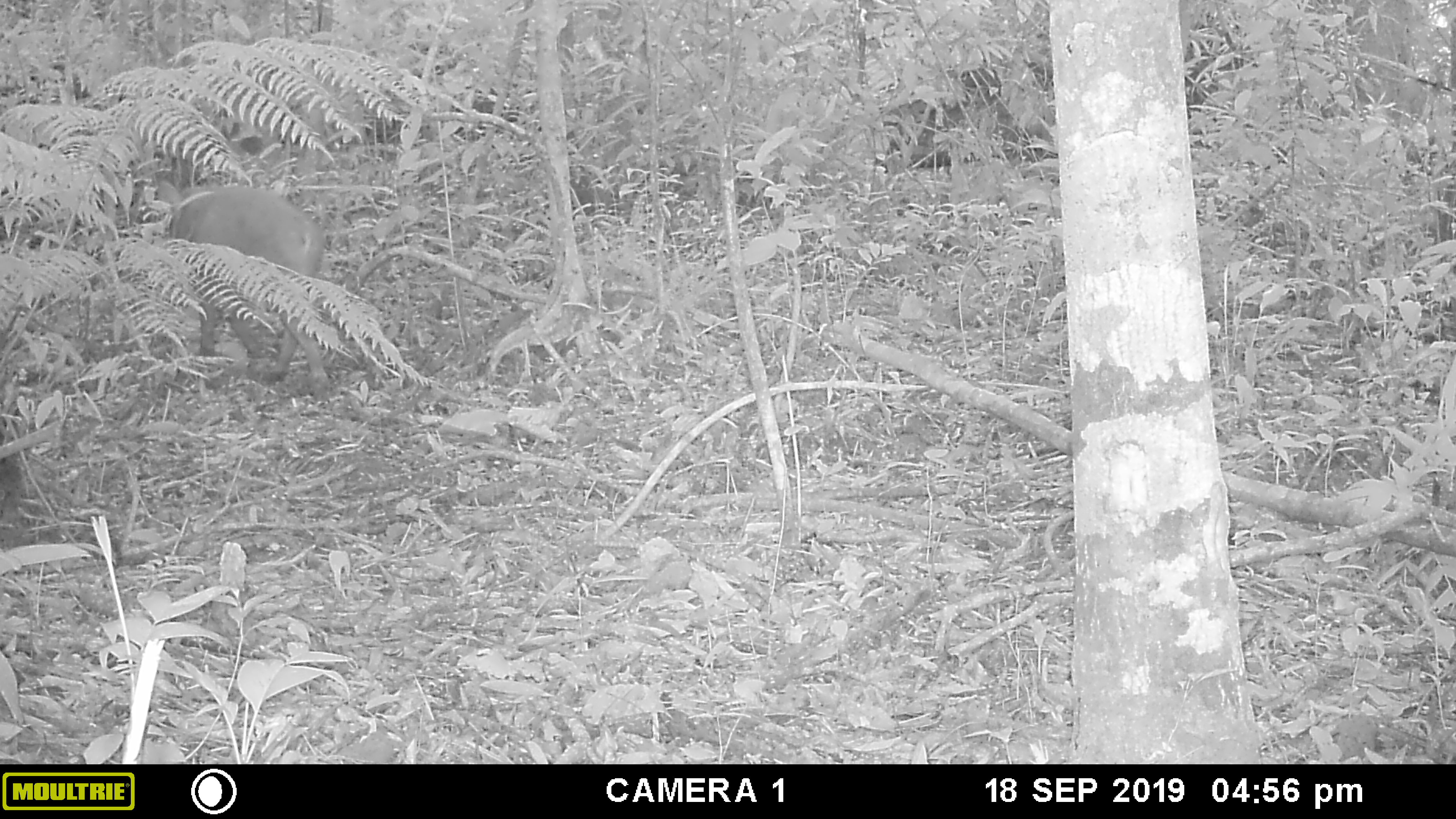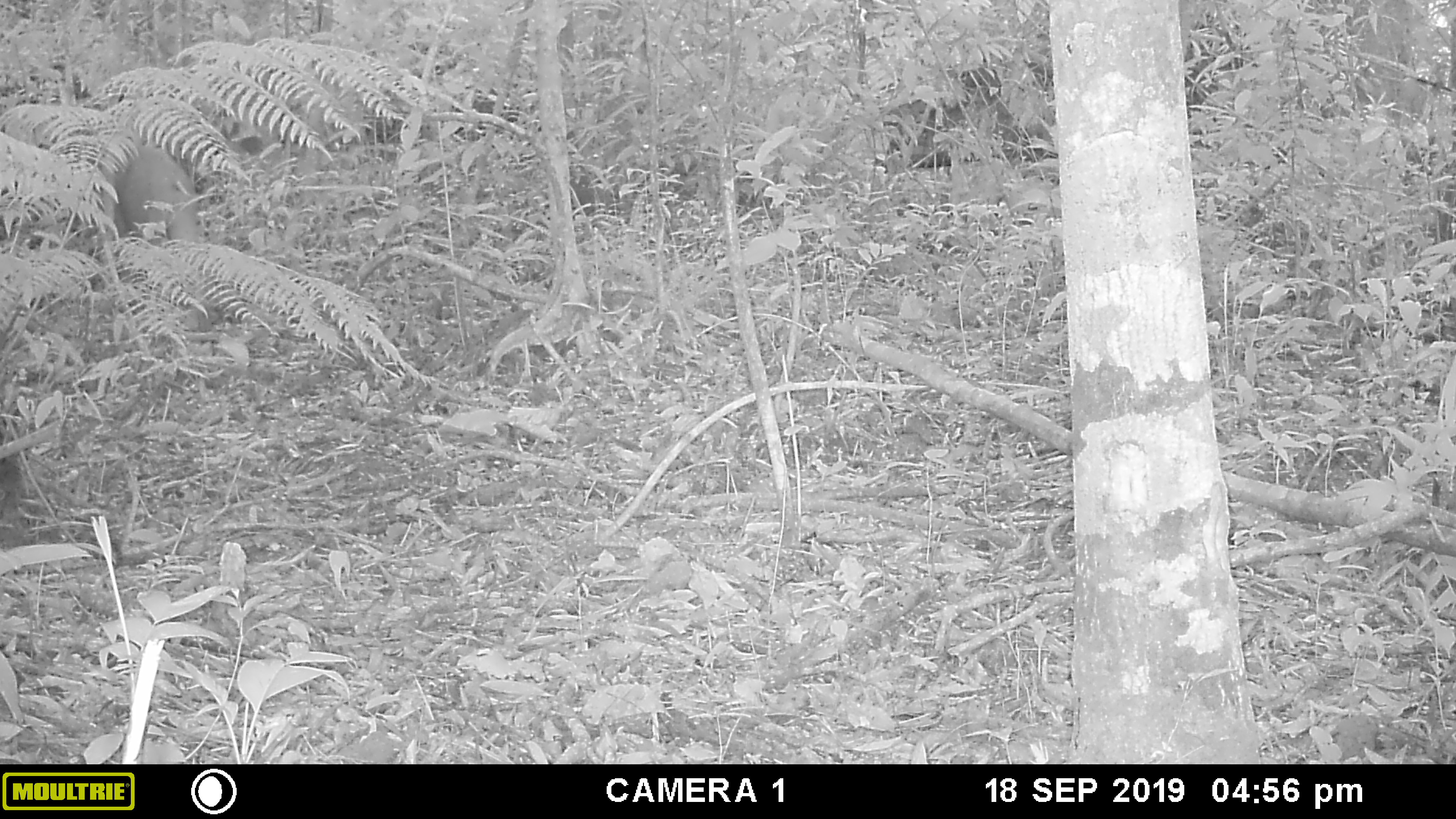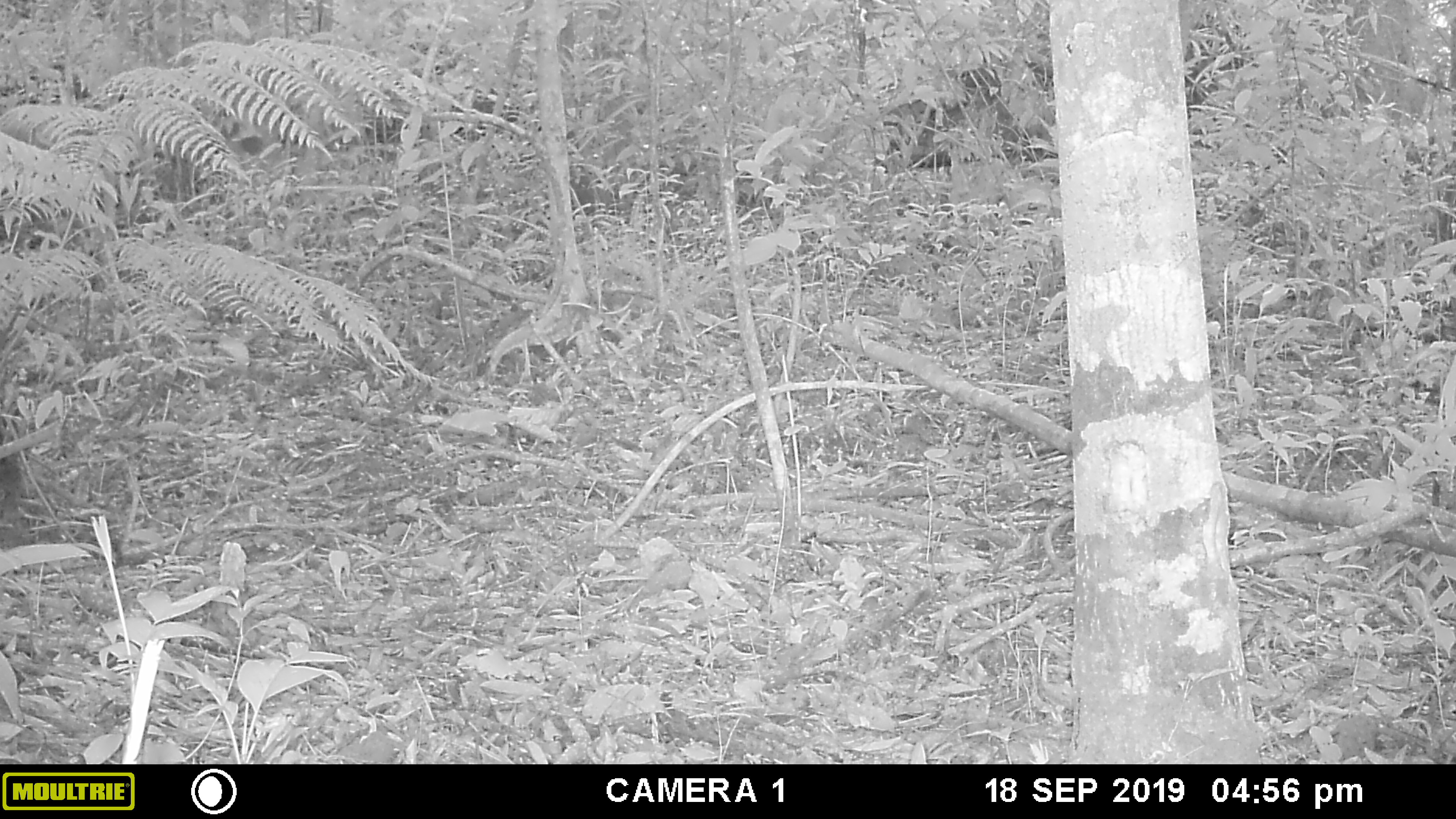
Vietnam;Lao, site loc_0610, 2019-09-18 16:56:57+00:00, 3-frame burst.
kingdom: Animalia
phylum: Chordata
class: Mammalia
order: Artiodactyla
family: Suidae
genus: Sus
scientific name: Sus scrofa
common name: eurasian wild pig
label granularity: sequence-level